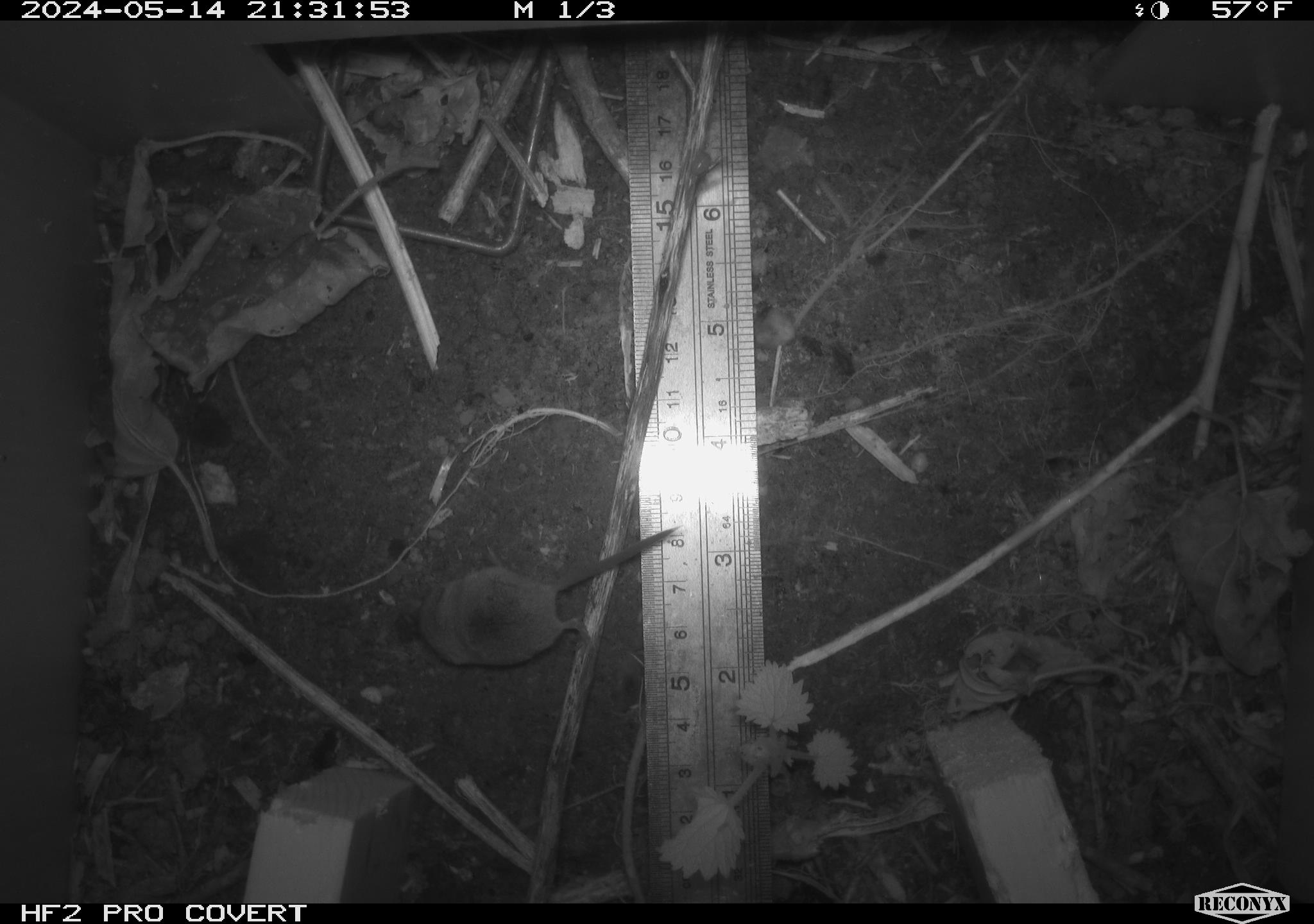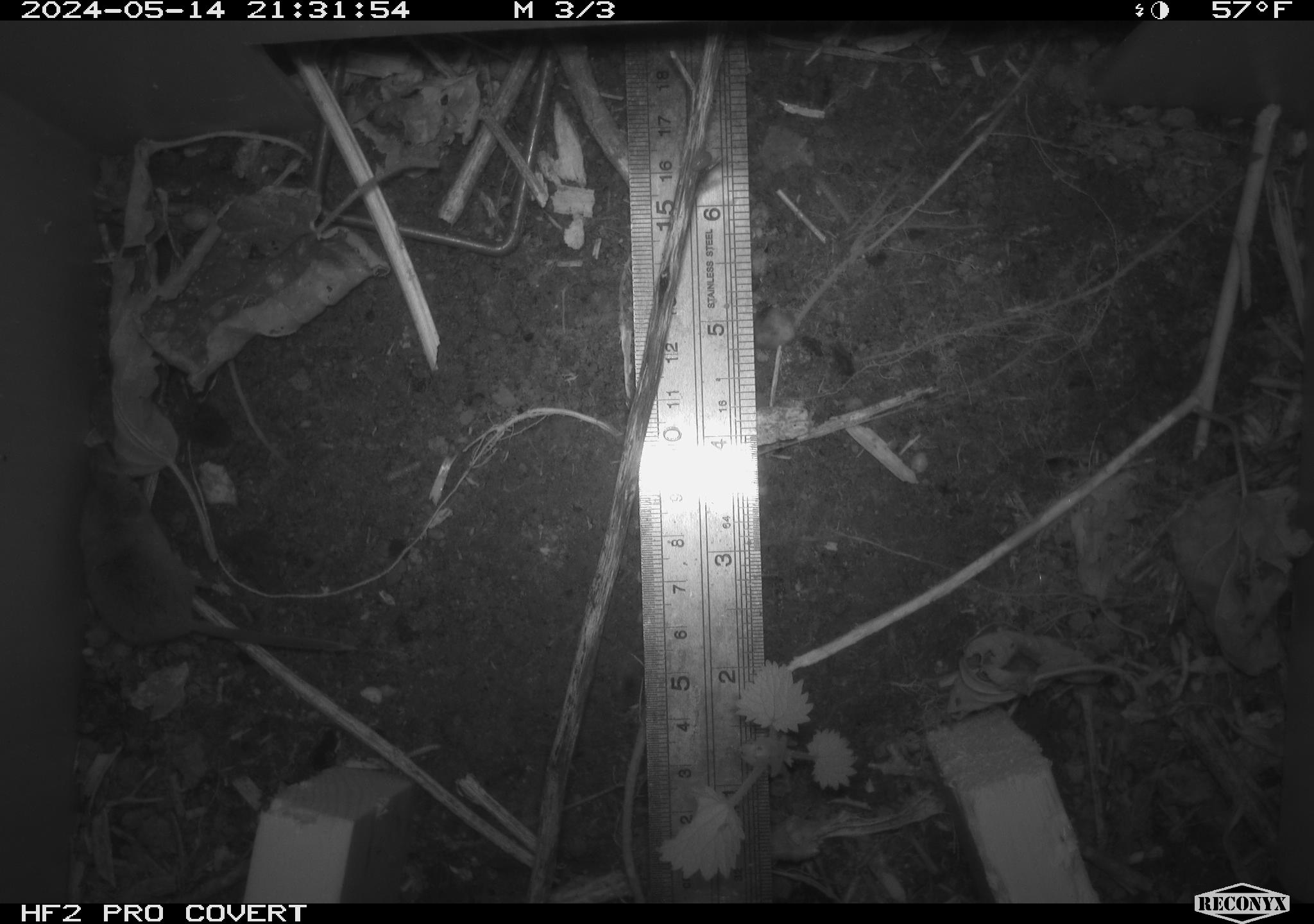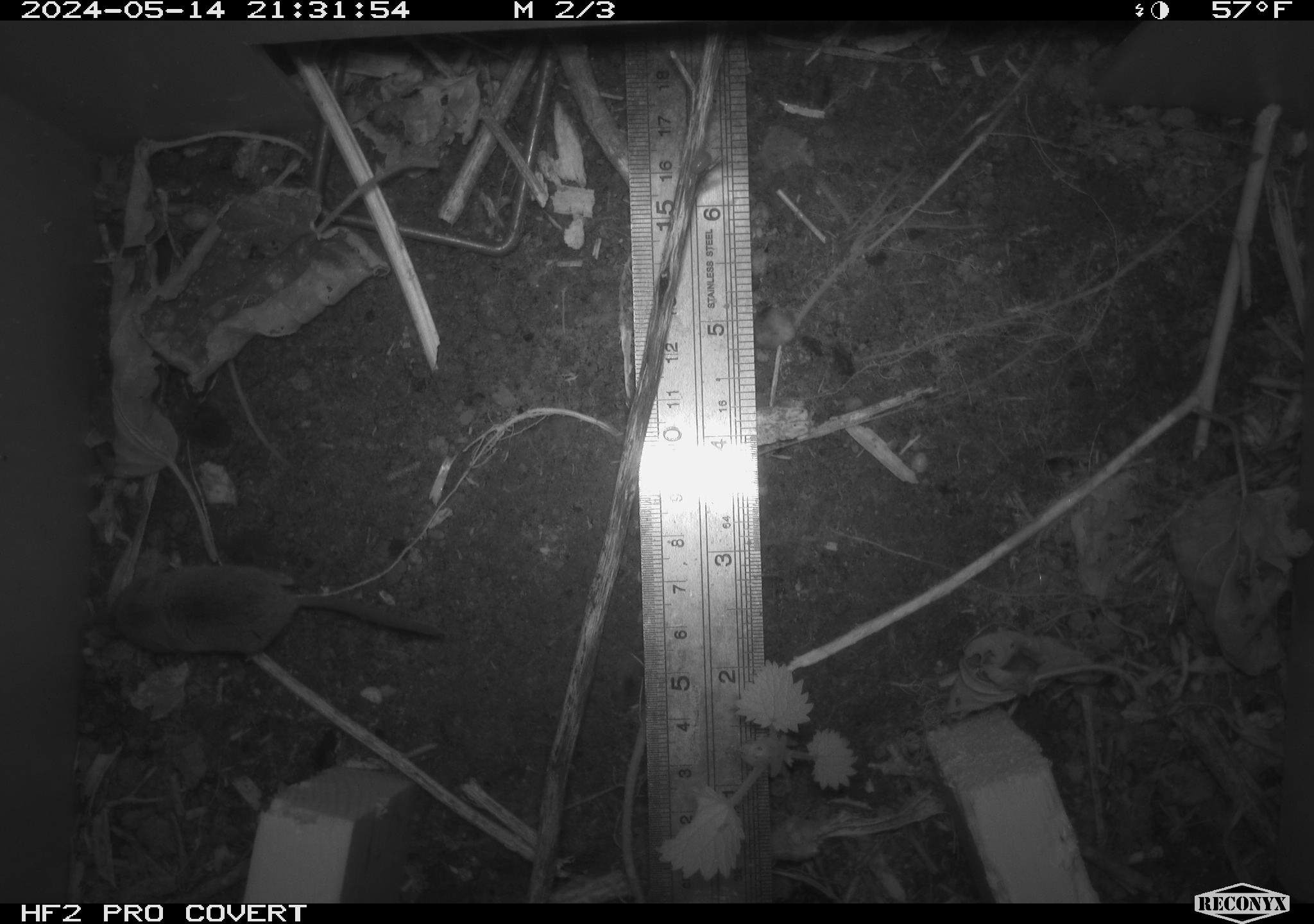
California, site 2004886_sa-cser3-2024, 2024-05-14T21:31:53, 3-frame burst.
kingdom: Animalia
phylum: Chordata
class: Mammalia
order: Eulipotyphla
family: Soricidae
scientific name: Soricidae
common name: shrews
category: soricidae family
Soricidae family (shrews) (Soricidae).